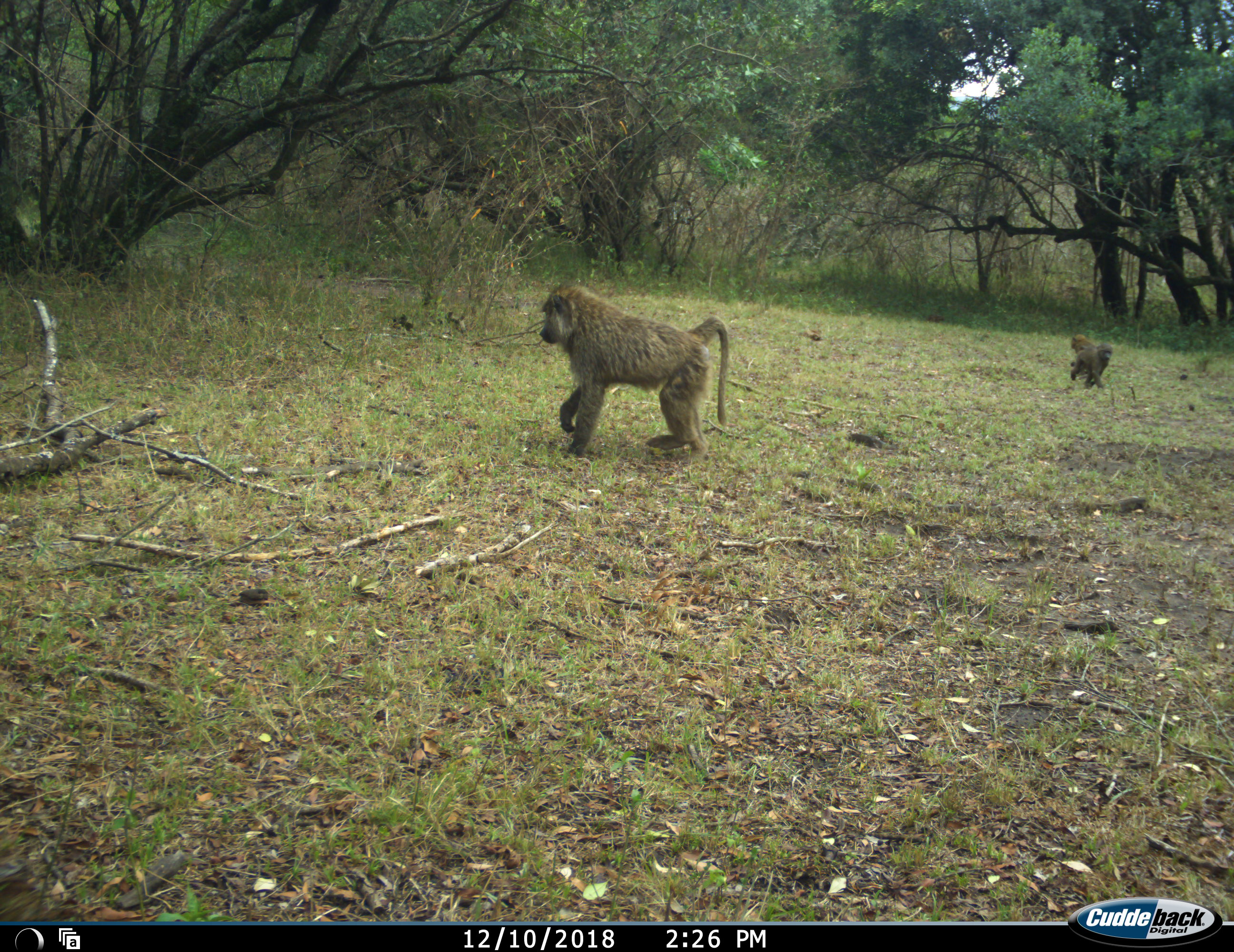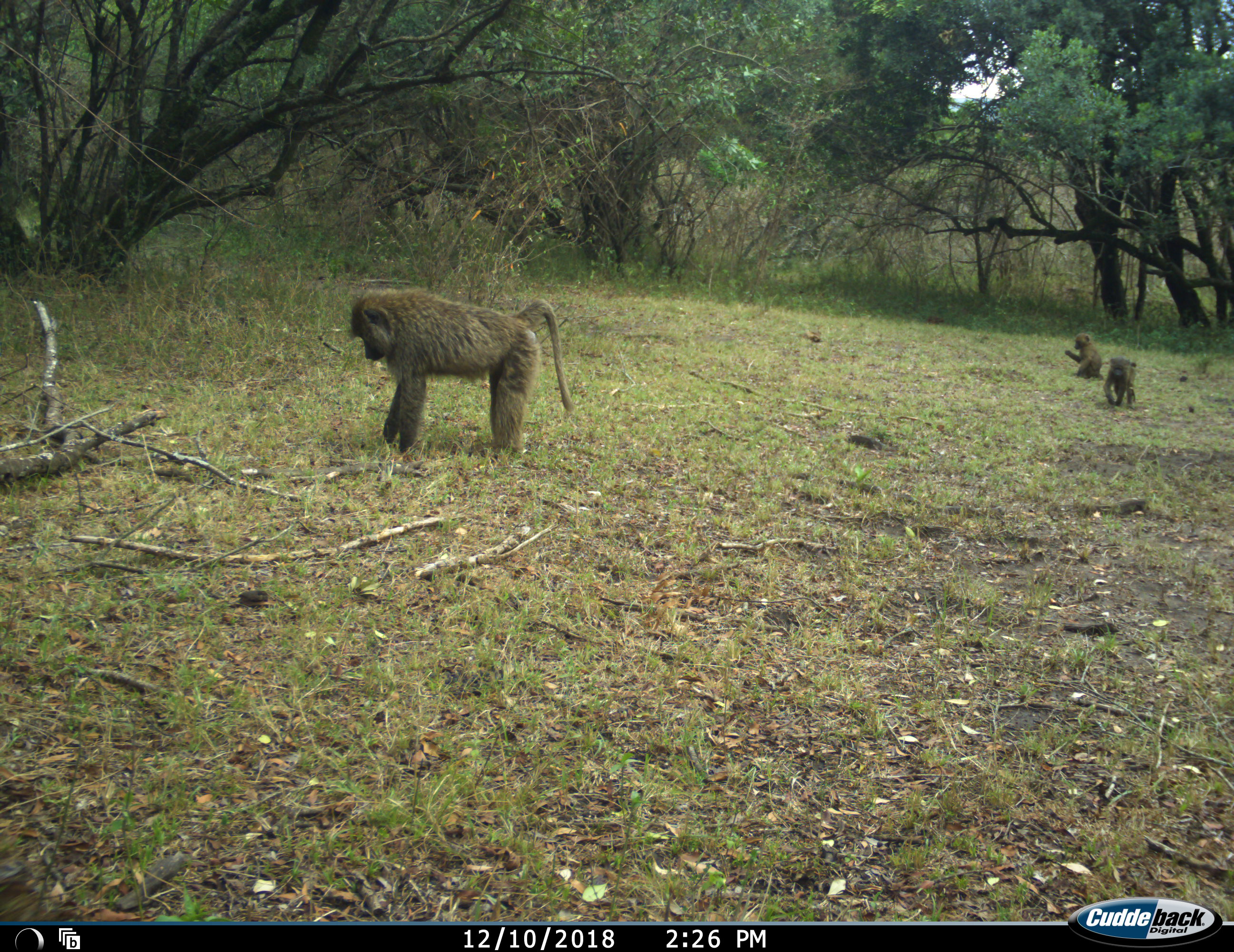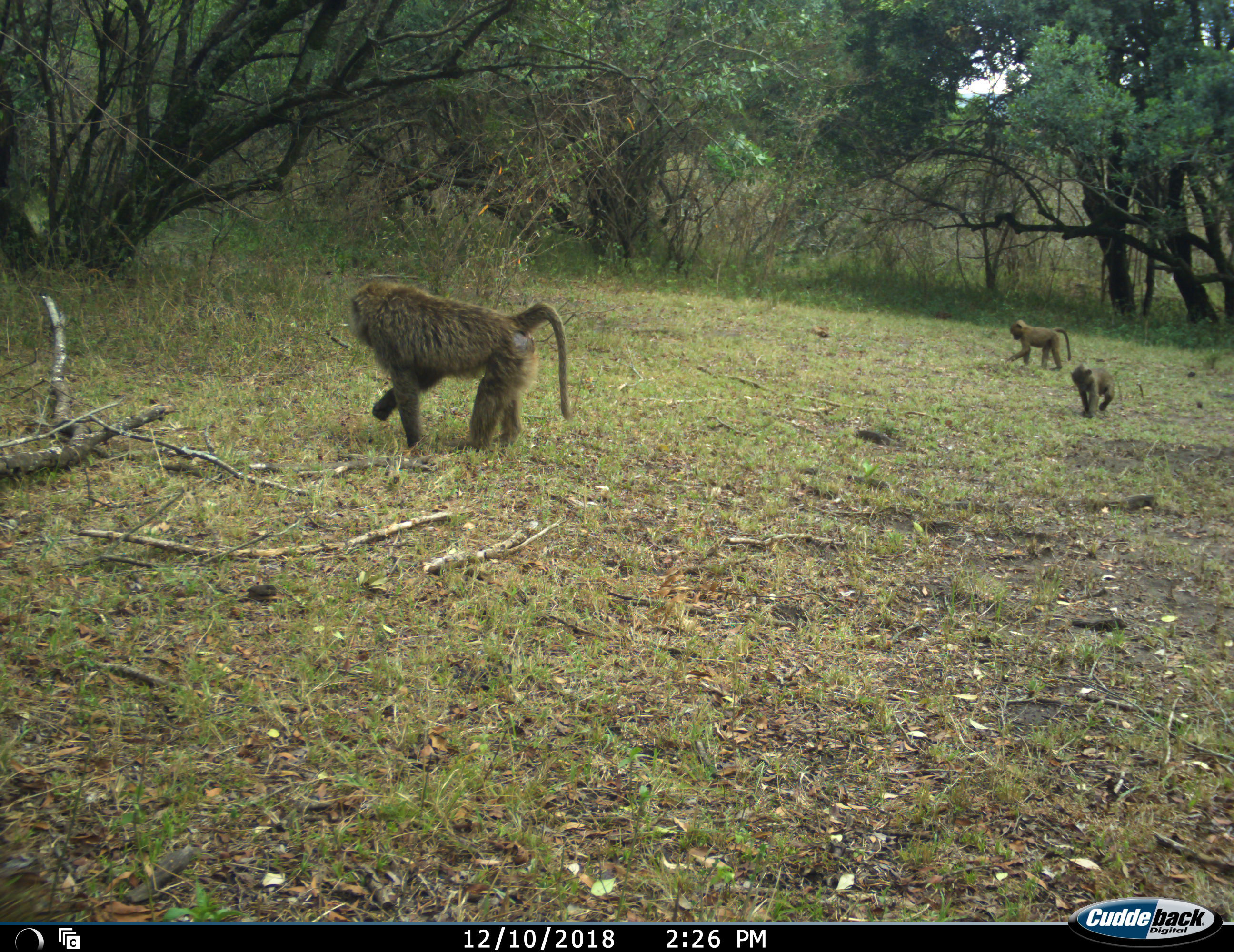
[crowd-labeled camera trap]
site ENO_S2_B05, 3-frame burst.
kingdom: Animalia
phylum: Chordata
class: Mammalia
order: Primates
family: Cercopithecidae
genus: Papio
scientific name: Papio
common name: baboon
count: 3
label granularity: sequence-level